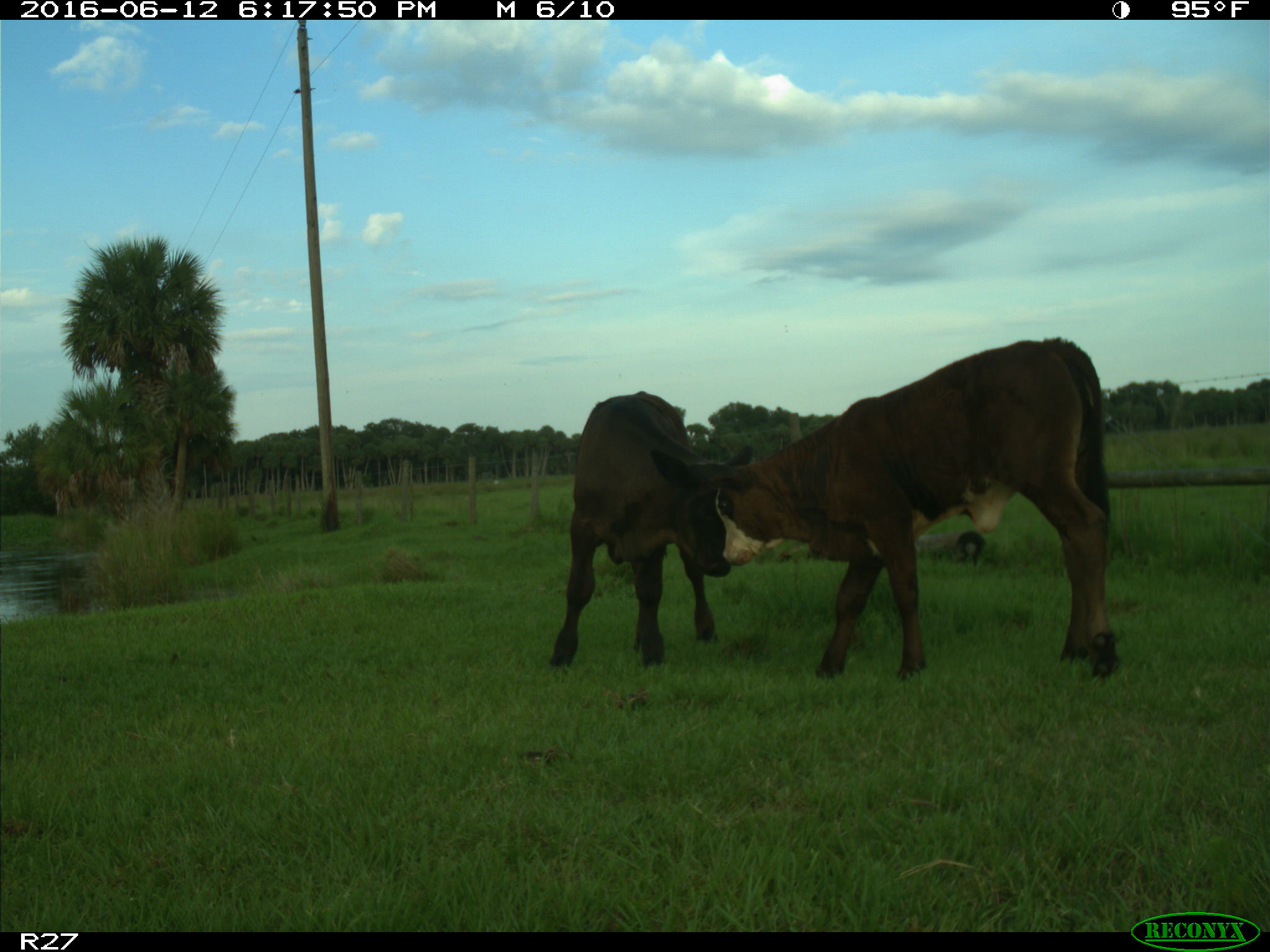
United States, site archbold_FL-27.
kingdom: Animalia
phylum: Chordata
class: Mammalia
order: Artiodactyla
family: Bovidae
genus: Bos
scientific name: Bos taurus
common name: domestic cow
Bos taurus (domestic cow).